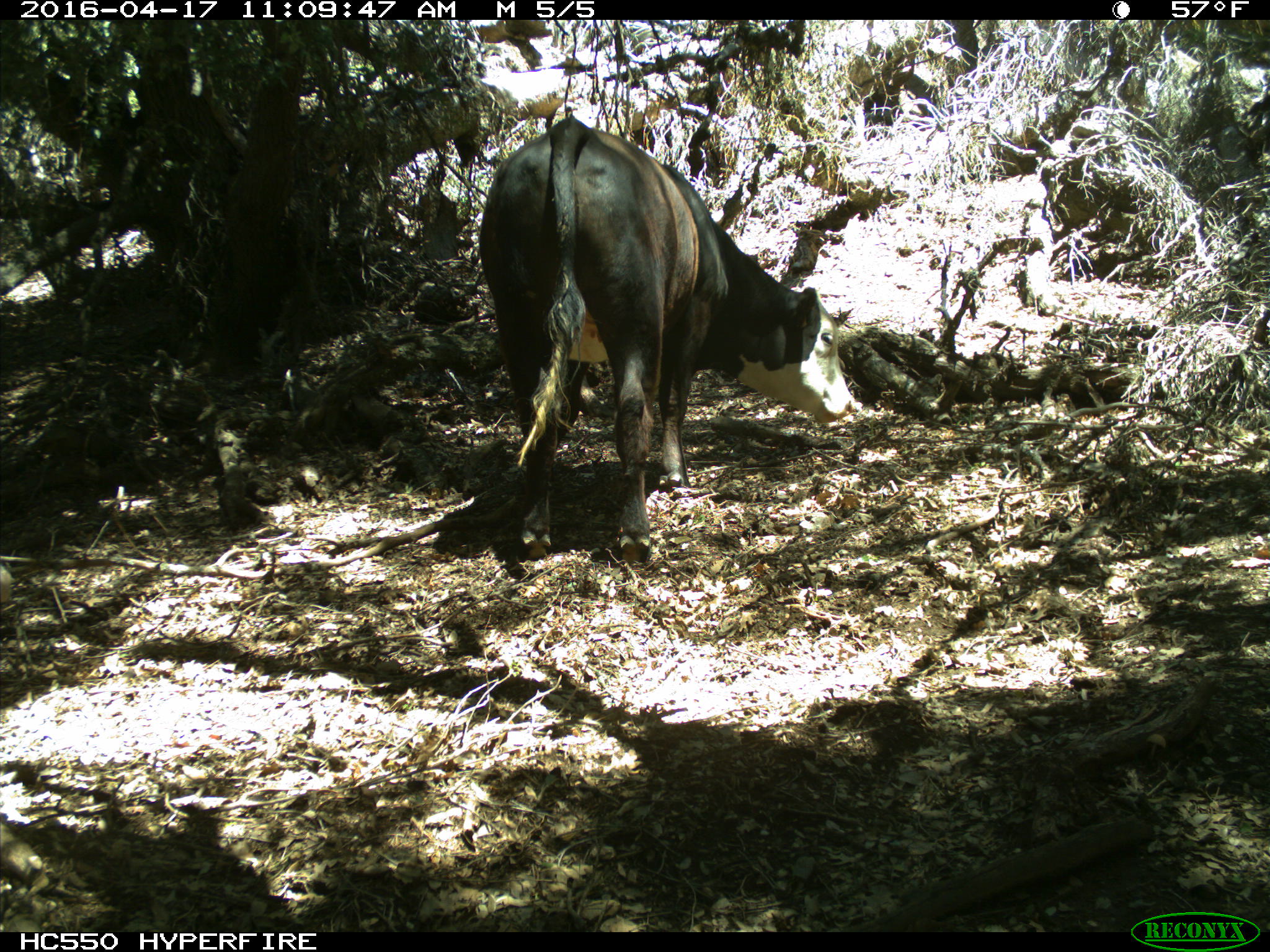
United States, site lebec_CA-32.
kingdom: Animalia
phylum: Chordata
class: Mammalia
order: Artiodactyla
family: Bovidae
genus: Bos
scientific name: Bos taurus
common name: domestic cow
Bos taurus (domestic cow).